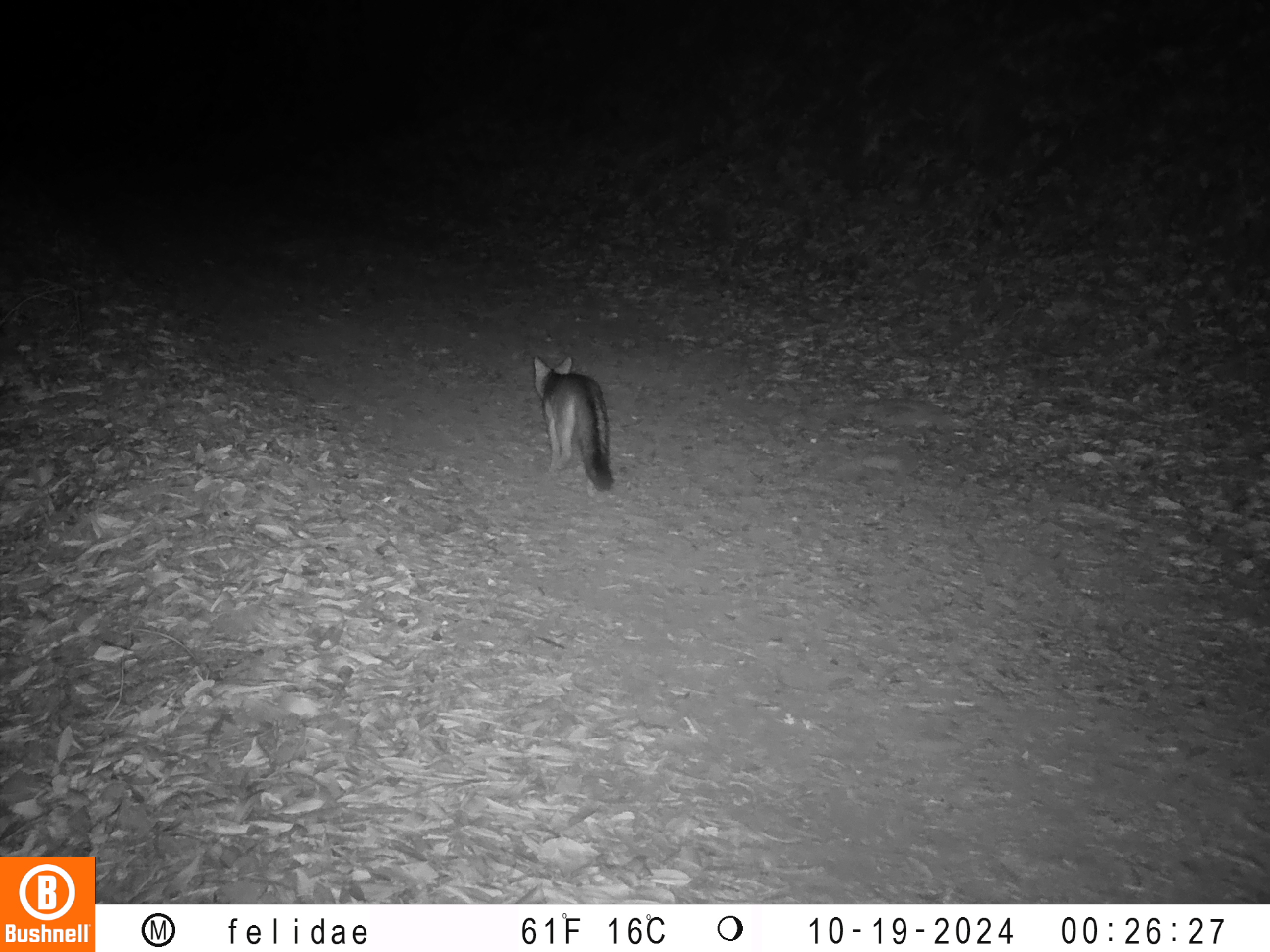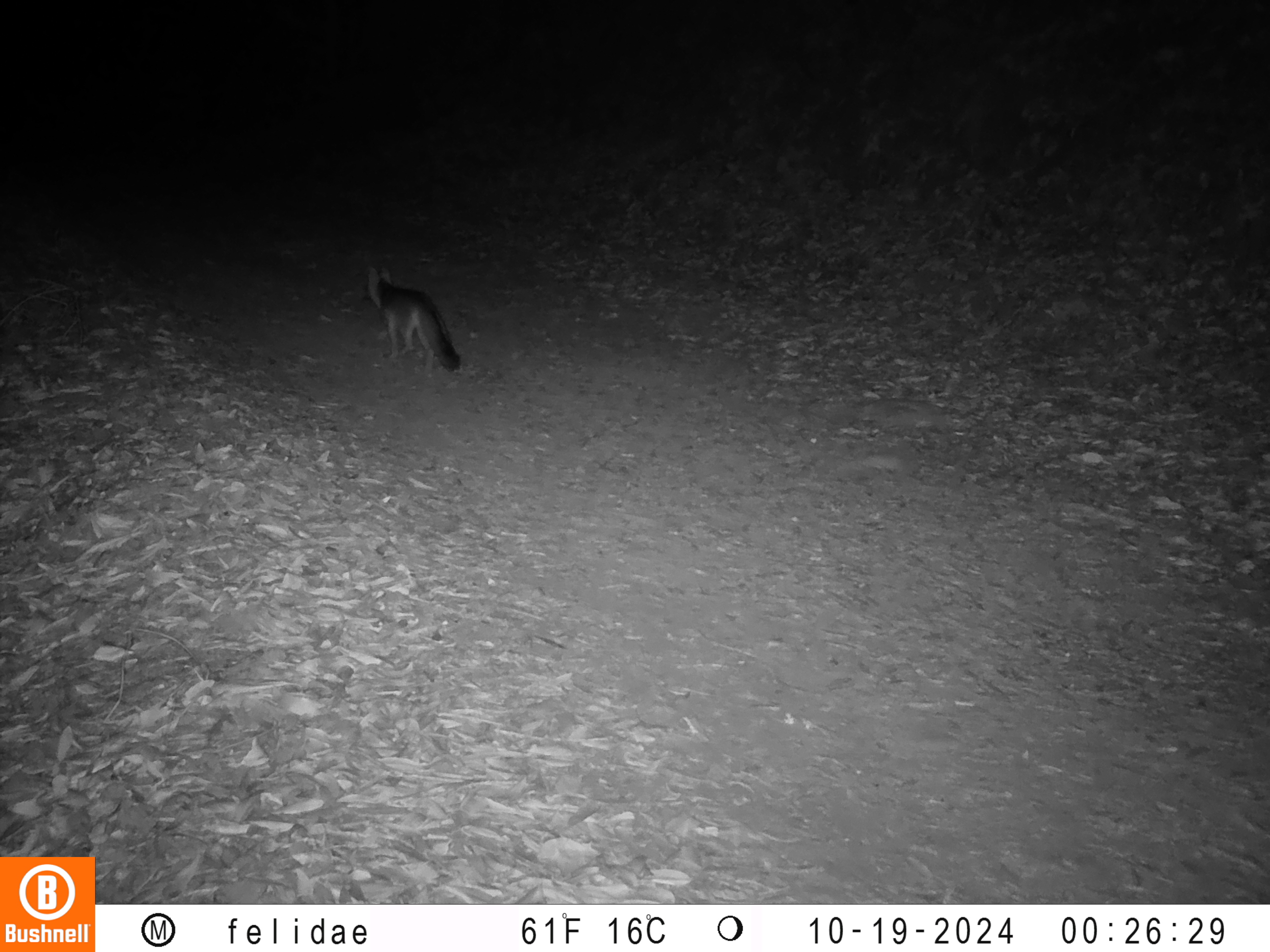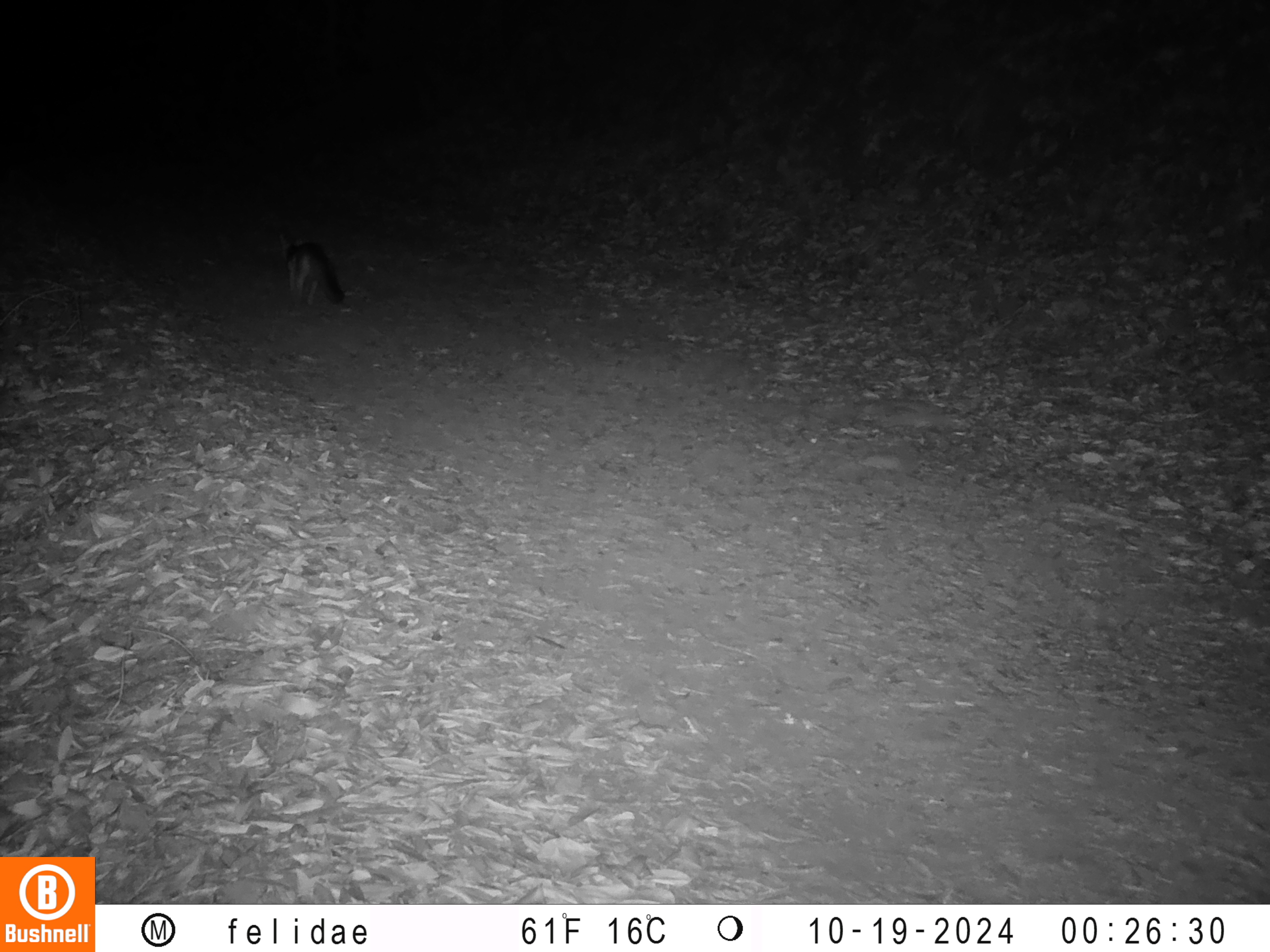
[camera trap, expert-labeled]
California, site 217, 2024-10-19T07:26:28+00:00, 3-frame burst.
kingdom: Animalia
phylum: Chordata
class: Mammalia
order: Carnivora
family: Canidae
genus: Urocyon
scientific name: Urocyon cinereoargenteus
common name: gray fox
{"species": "gray fox (Urocyon cinereoargenteus)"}